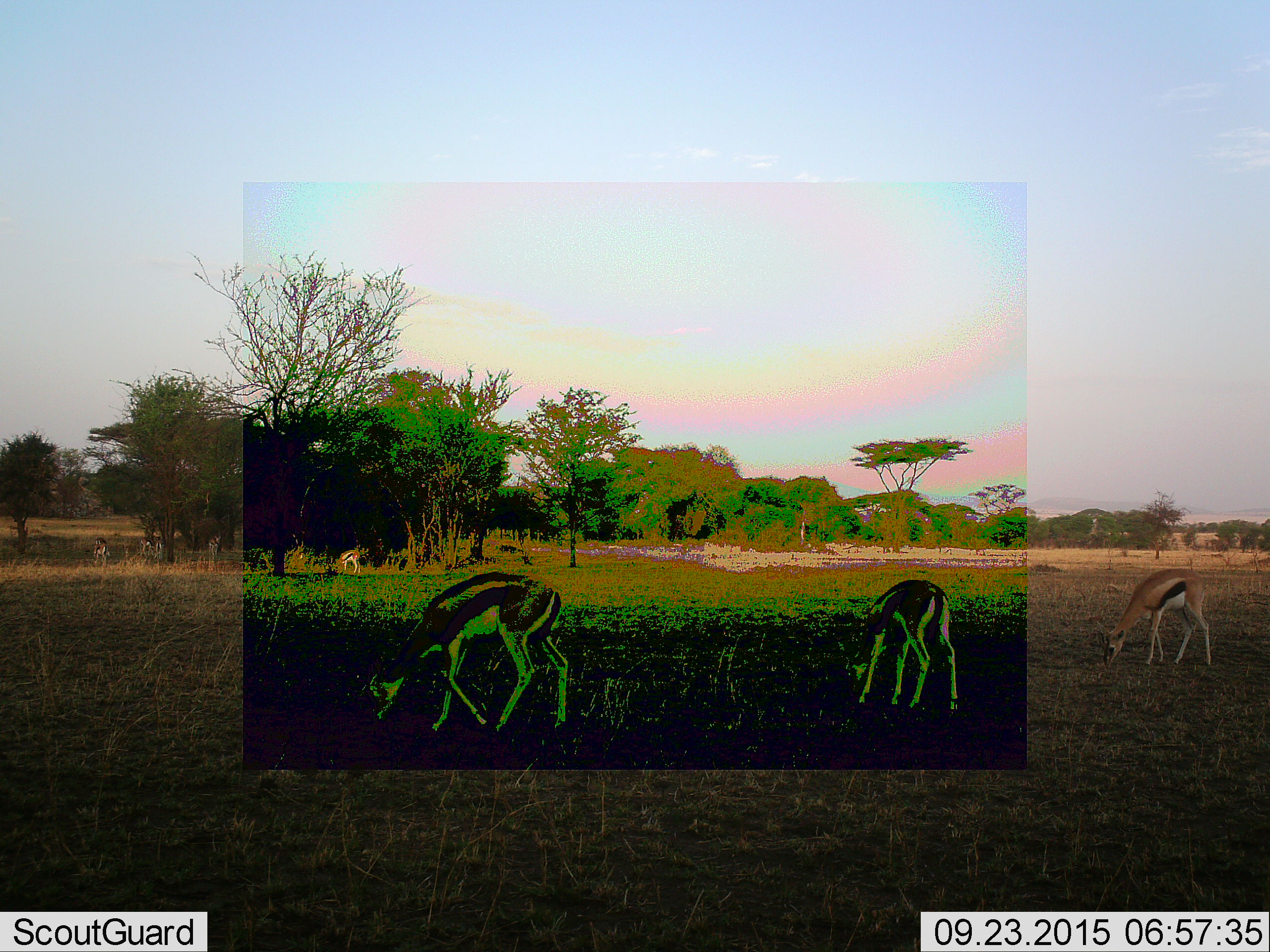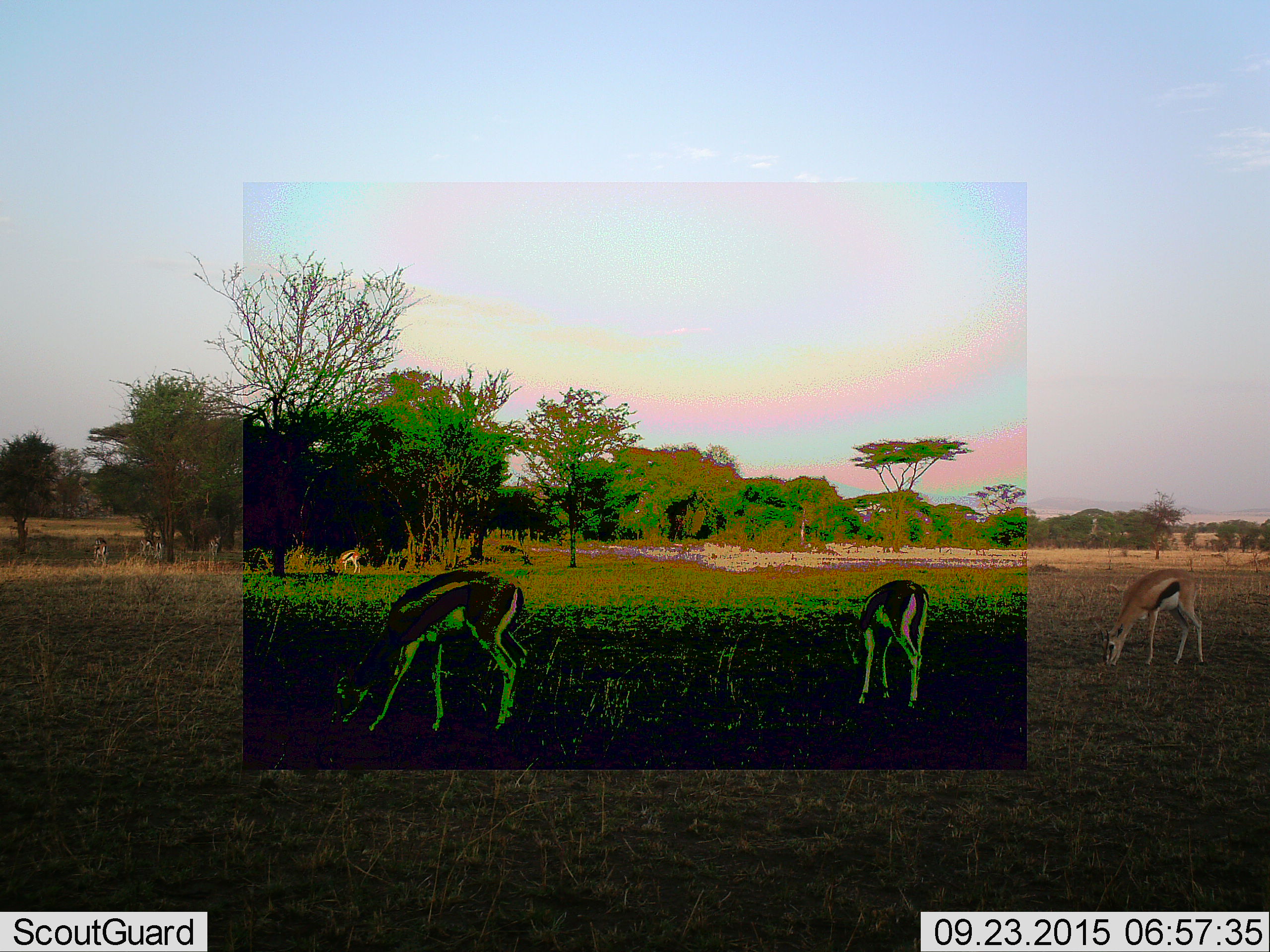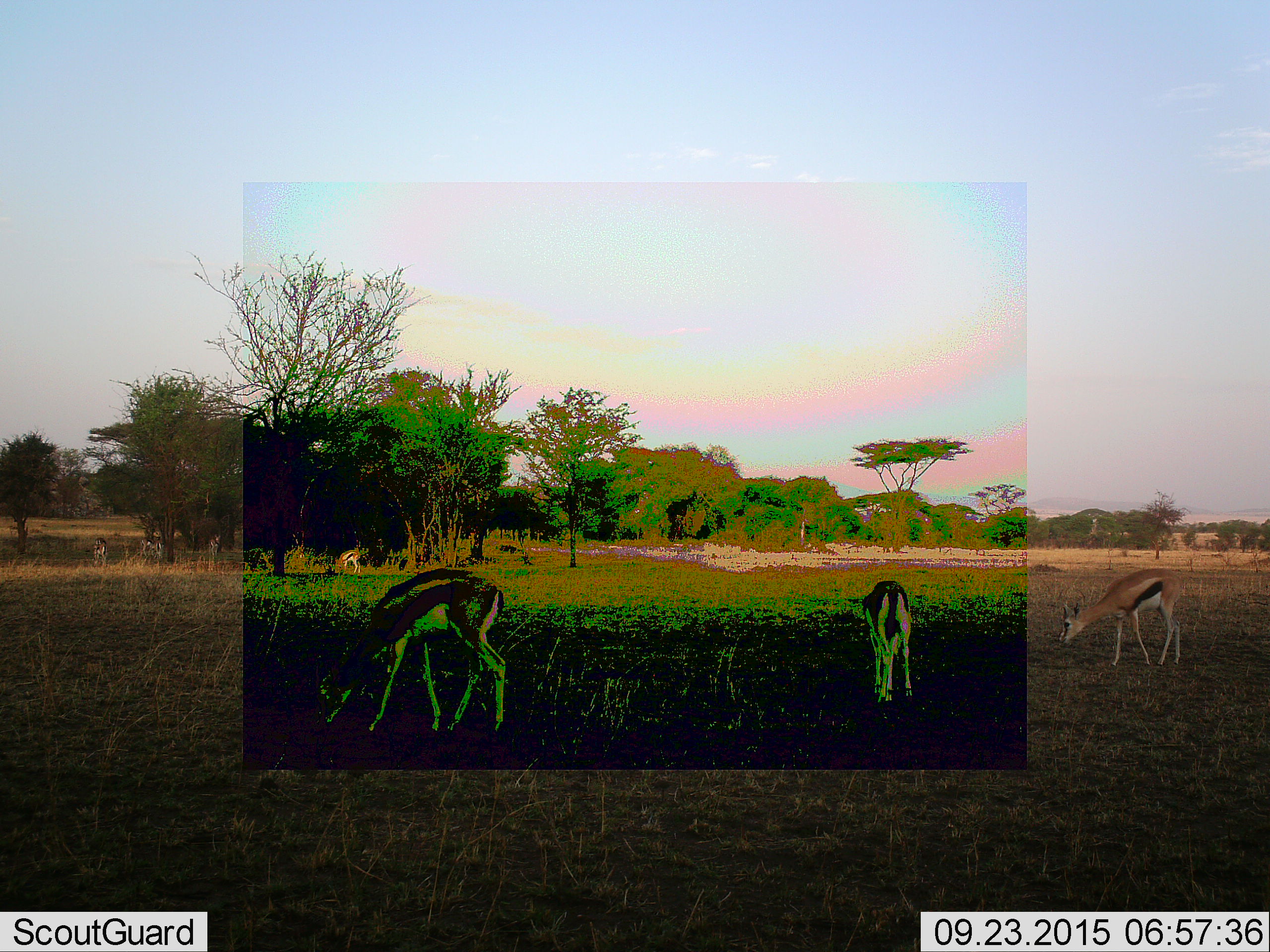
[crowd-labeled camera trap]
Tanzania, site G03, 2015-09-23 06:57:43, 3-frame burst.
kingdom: Animalia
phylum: Chordata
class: Mammalia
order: Artiodactyla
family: Bovidae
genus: Eudorcas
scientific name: Eudorcas thomsonii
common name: thomson's gazelle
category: gazellethomsons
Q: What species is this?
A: Gazellethomsons (thomson's gazelle) (Eudorcas thomsonii).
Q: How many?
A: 8.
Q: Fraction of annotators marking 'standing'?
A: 53%.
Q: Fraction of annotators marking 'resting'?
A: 0%.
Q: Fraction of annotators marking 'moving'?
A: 26%.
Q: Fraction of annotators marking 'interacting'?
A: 5%.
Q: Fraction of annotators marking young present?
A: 0%.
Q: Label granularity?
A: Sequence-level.